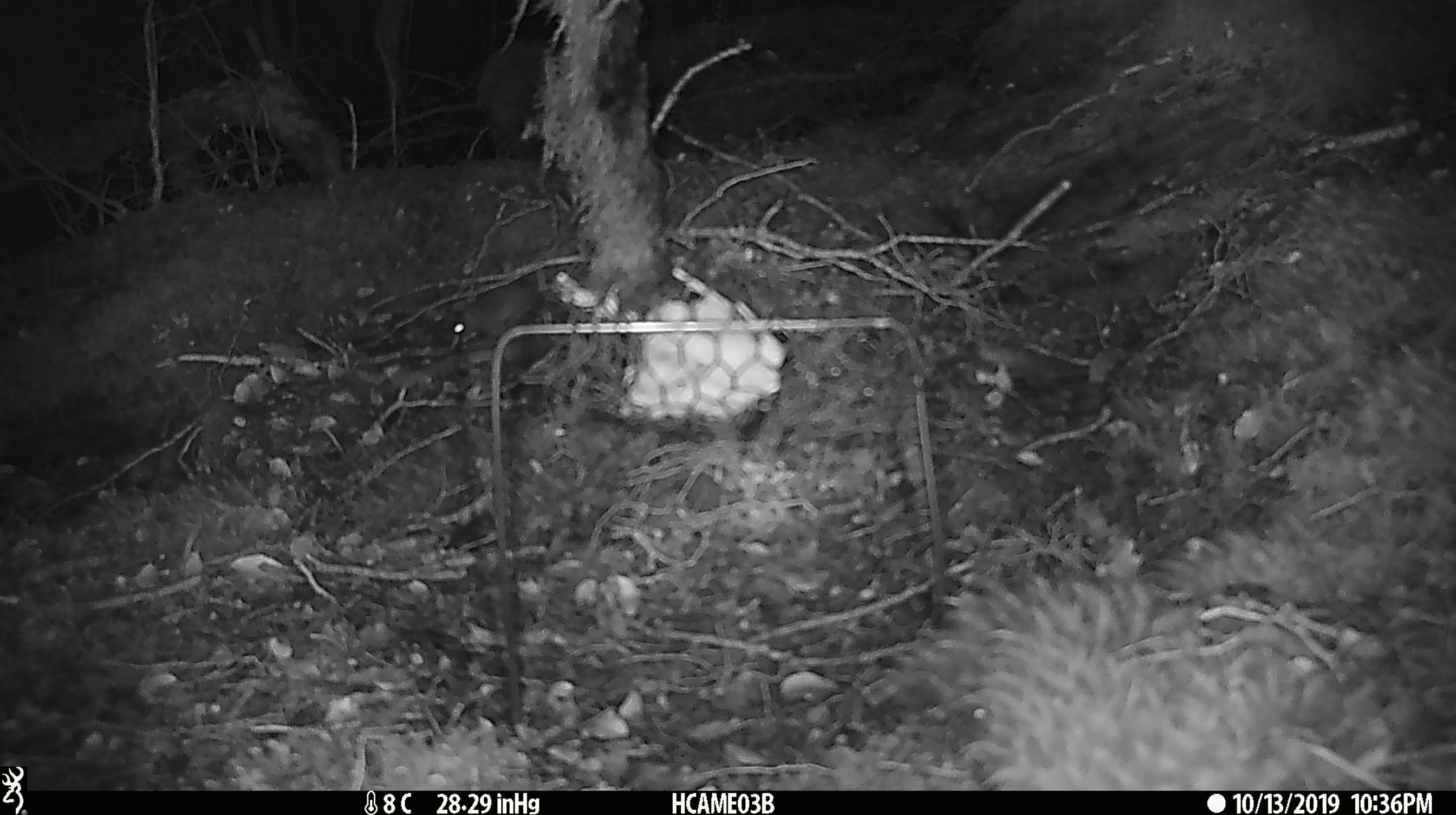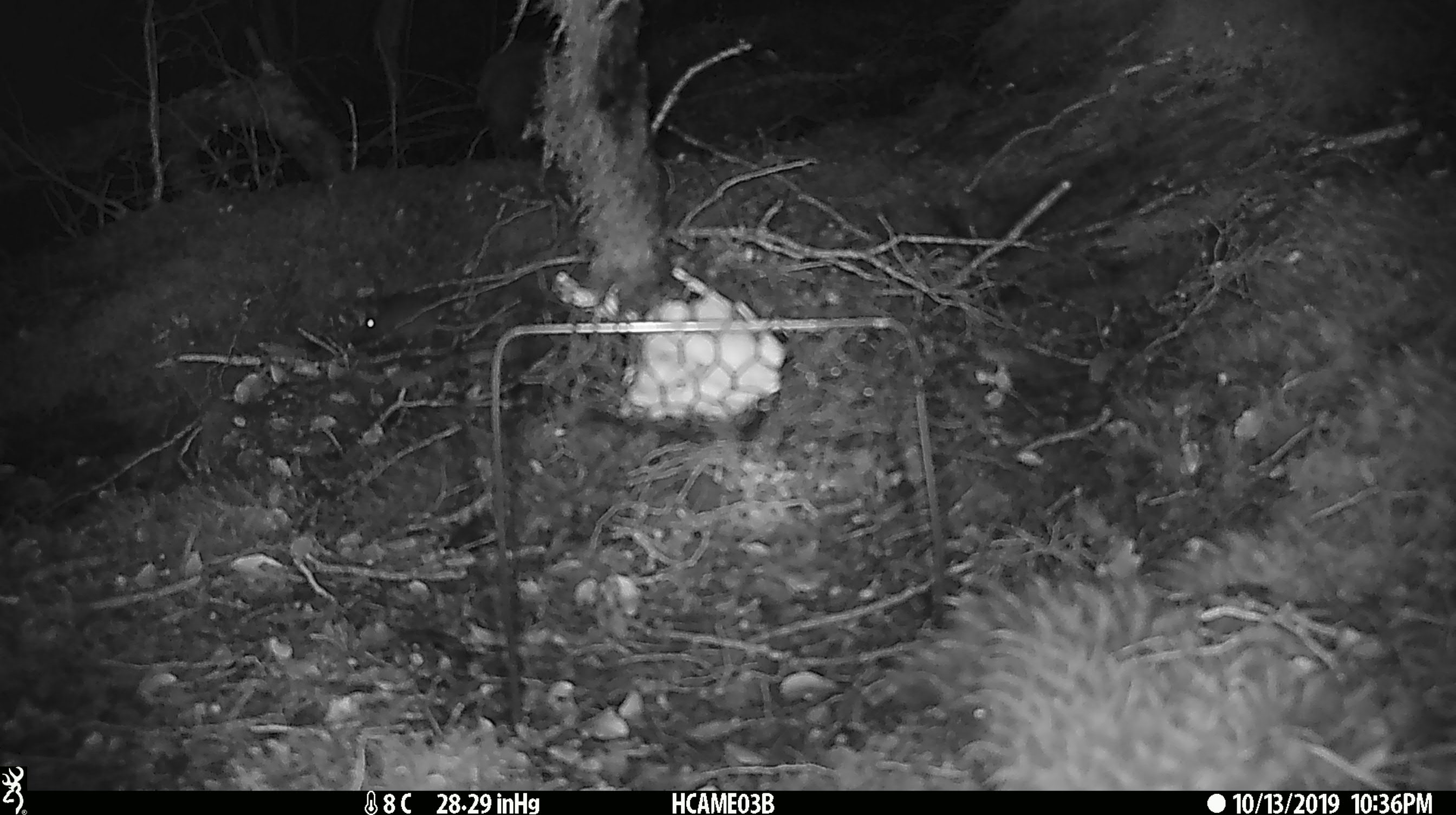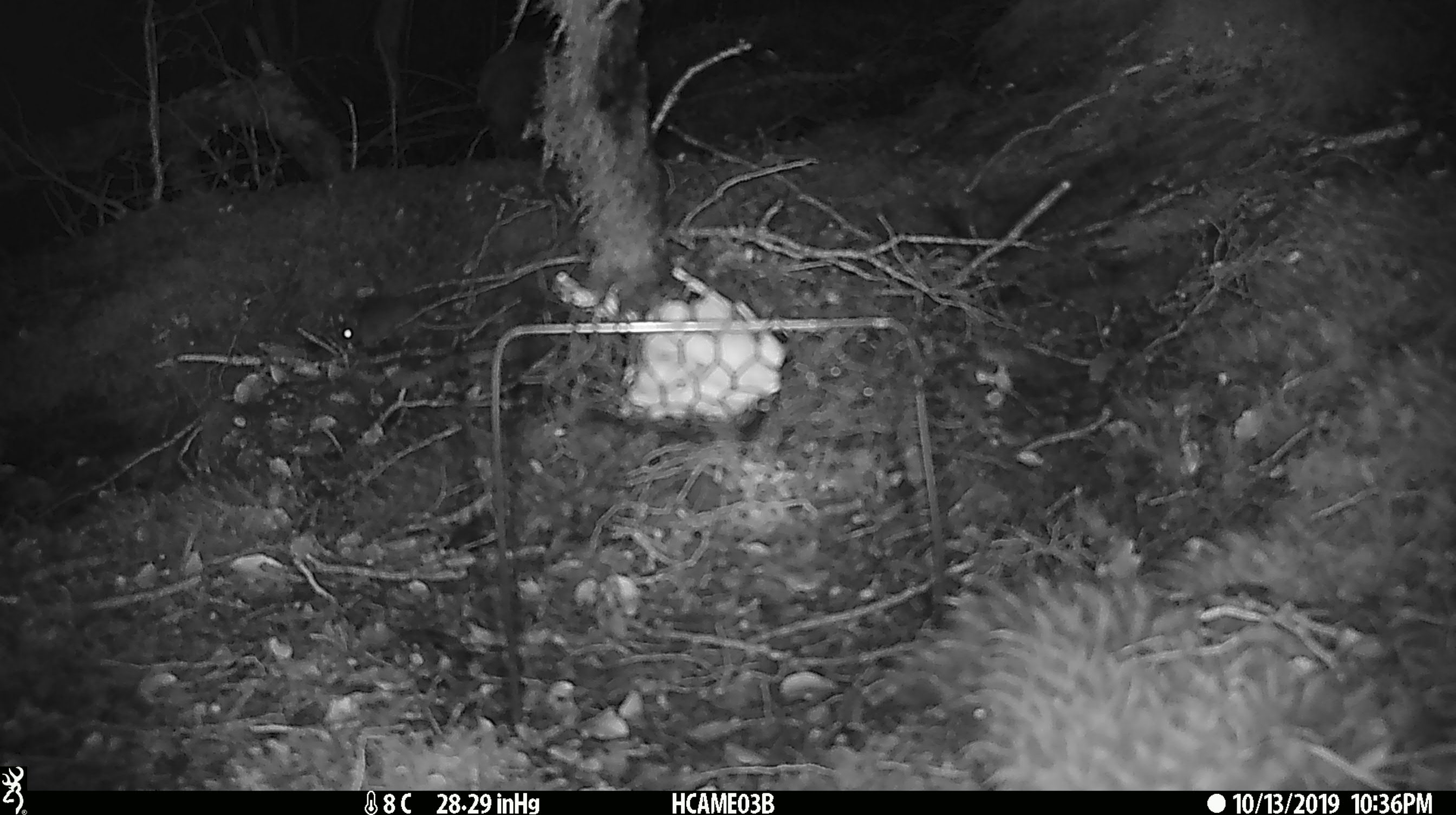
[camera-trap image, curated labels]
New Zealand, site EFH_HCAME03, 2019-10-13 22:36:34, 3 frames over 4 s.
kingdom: Animalia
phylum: Chordata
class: Mammalia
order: Rodentia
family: Muridae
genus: Mus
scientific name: Mus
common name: mouse